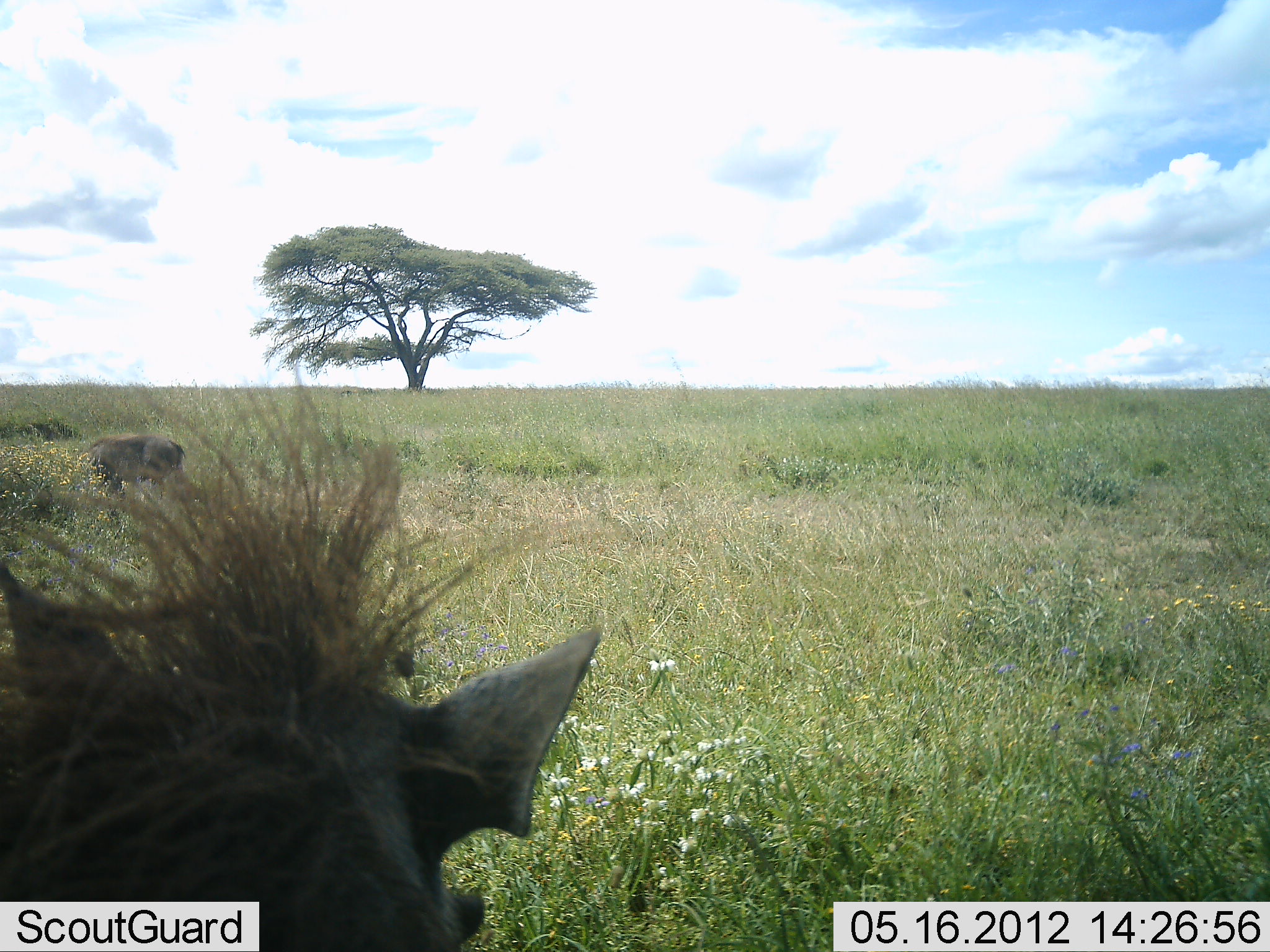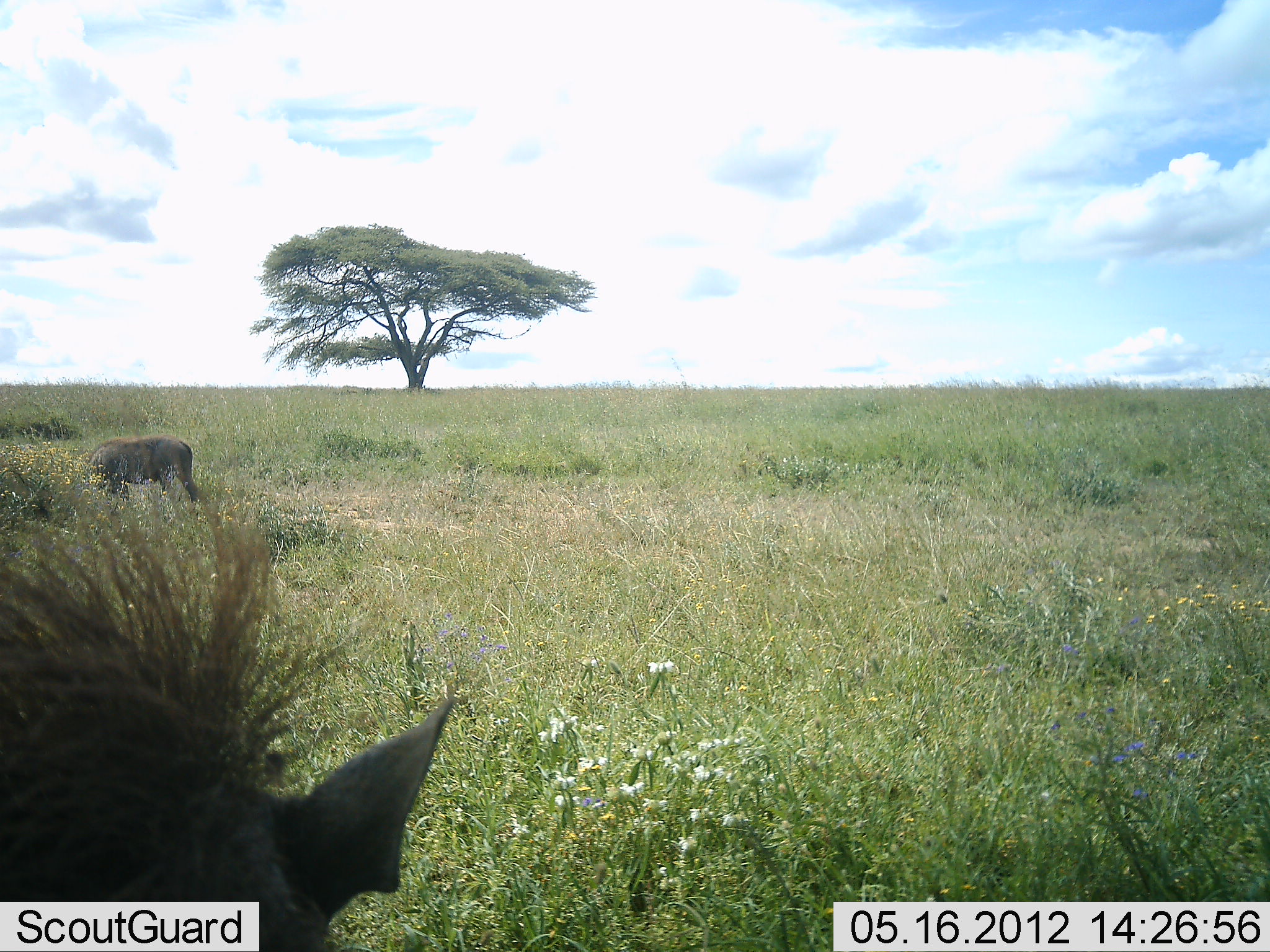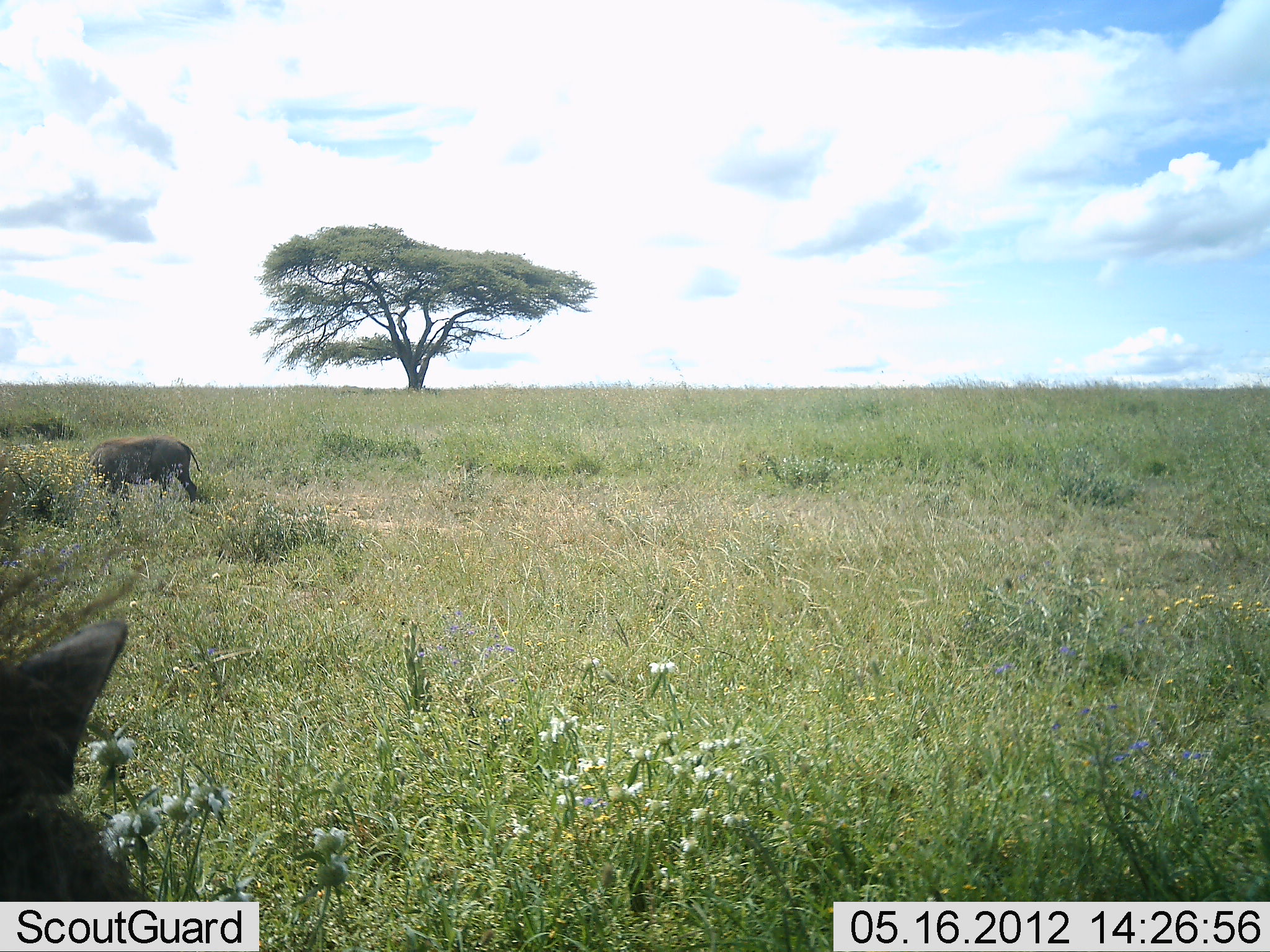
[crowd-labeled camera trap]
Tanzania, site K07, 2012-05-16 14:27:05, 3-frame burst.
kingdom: Animalia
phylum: Chordata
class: Mammalia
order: Artiodactyla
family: Suidae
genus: Phacochoerus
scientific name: Phacochoerus africanus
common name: warthog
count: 2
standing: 33%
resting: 0%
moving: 47%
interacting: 0%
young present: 0%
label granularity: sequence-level